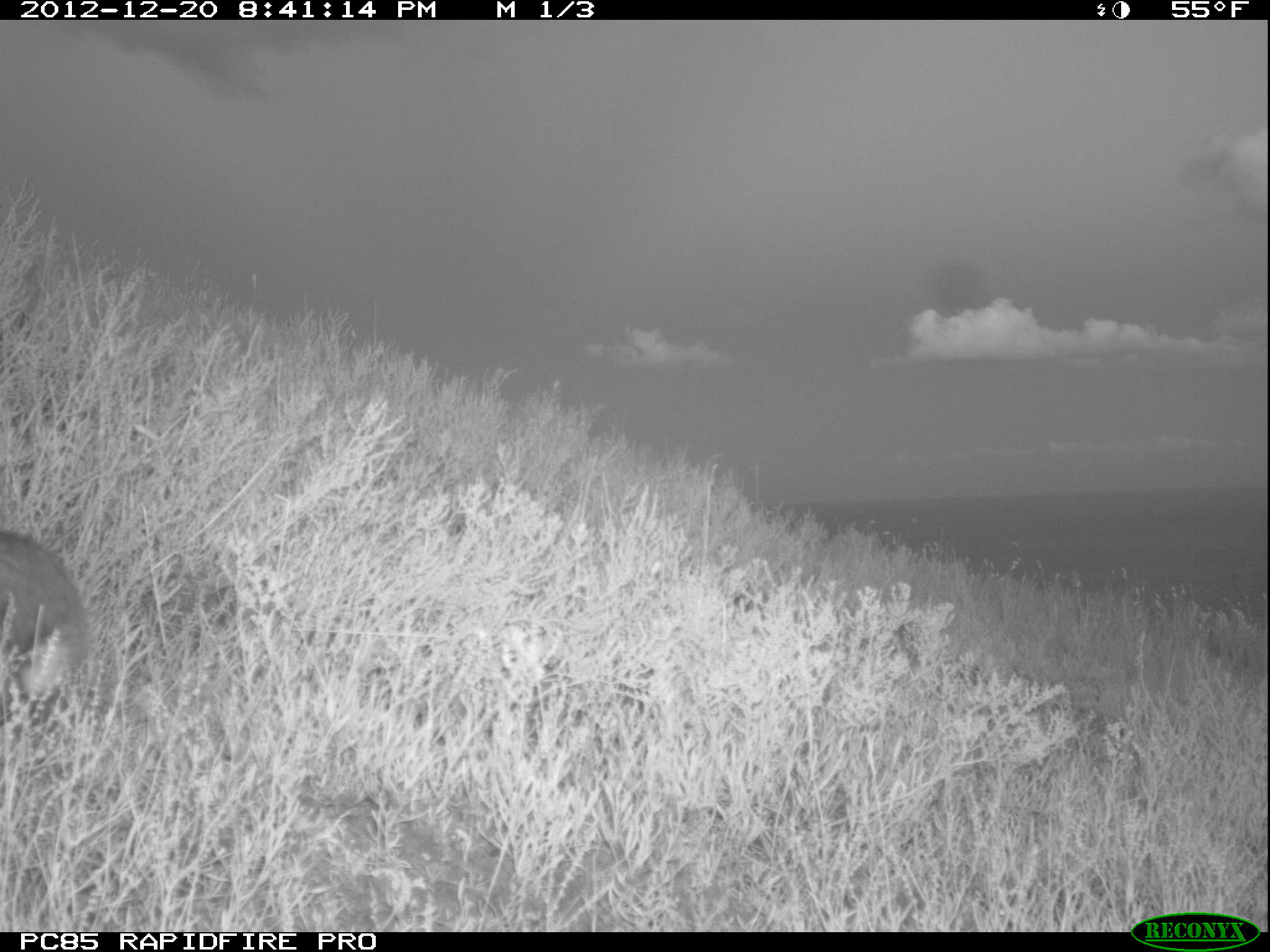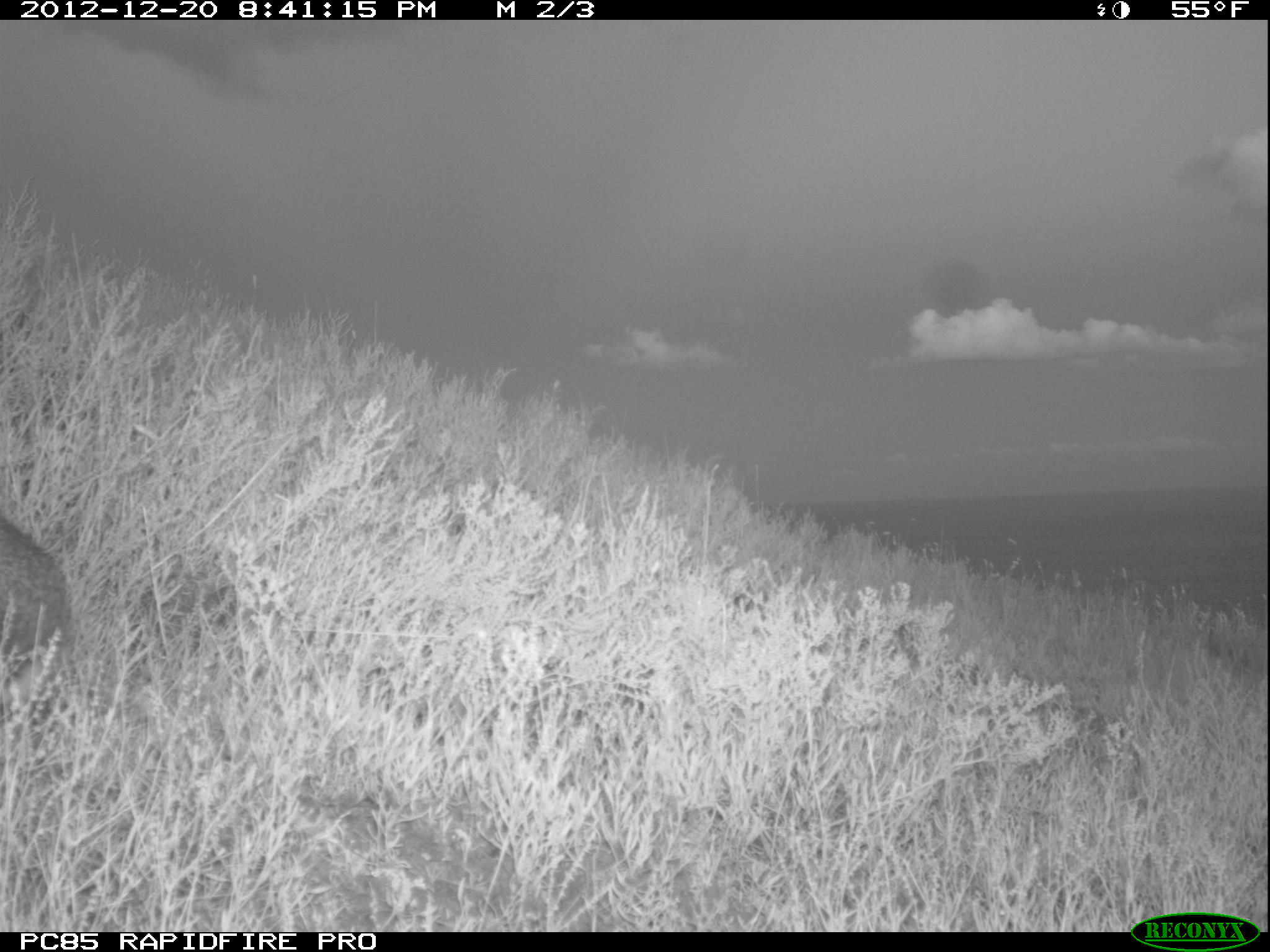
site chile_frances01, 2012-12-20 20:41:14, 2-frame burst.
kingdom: Animalia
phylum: Chordata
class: Mammalia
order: Lagomorpha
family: Leporidae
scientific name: Leporidae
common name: rabbits and hares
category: rabbit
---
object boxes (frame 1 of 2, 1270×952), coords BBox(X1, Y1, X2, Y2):
rabbit: BBox(0, 526, 88, 723)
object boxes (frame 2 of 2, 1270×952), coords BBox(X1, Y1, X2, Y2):
rabbit: BBox(0, 503, 71, 730)